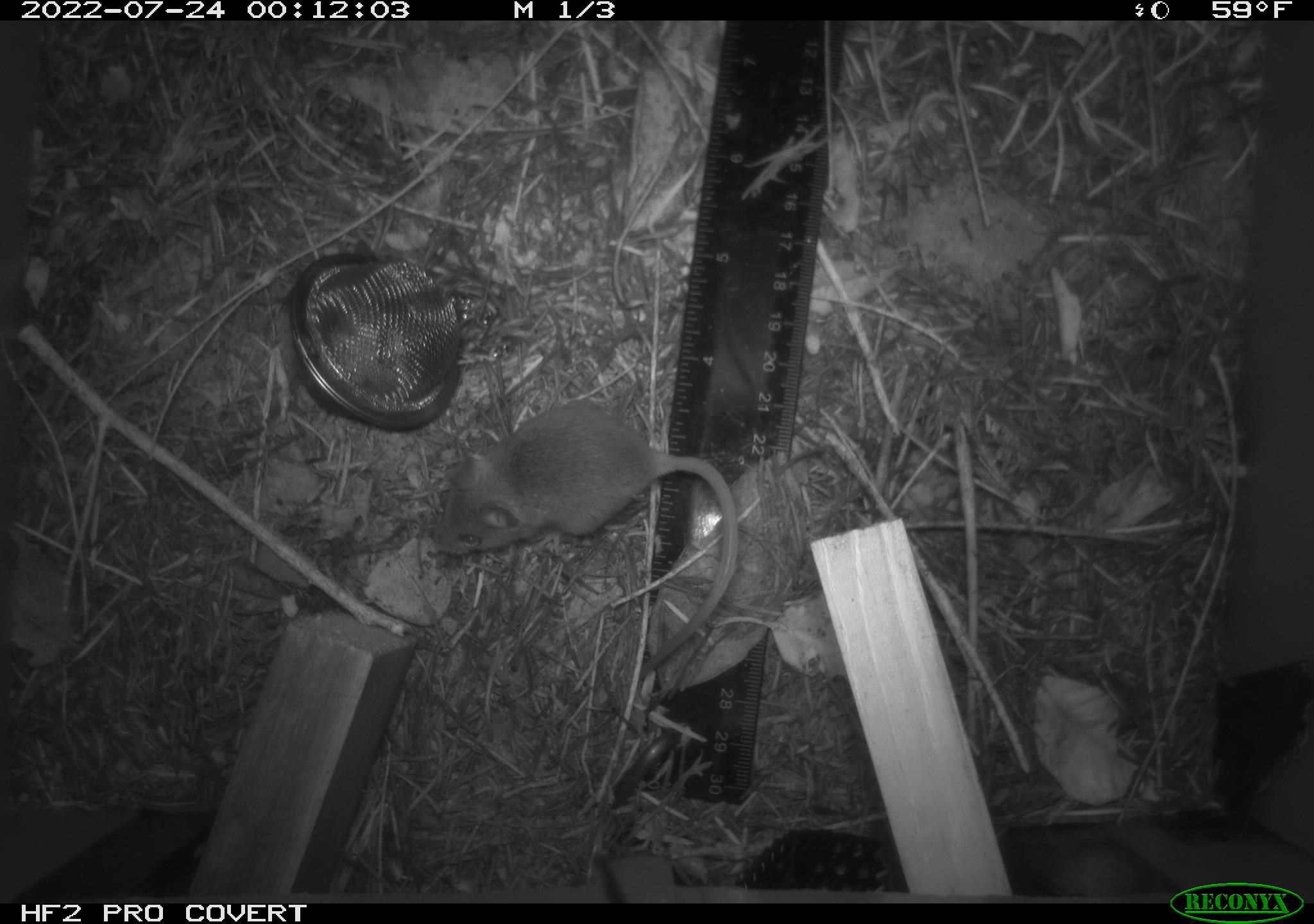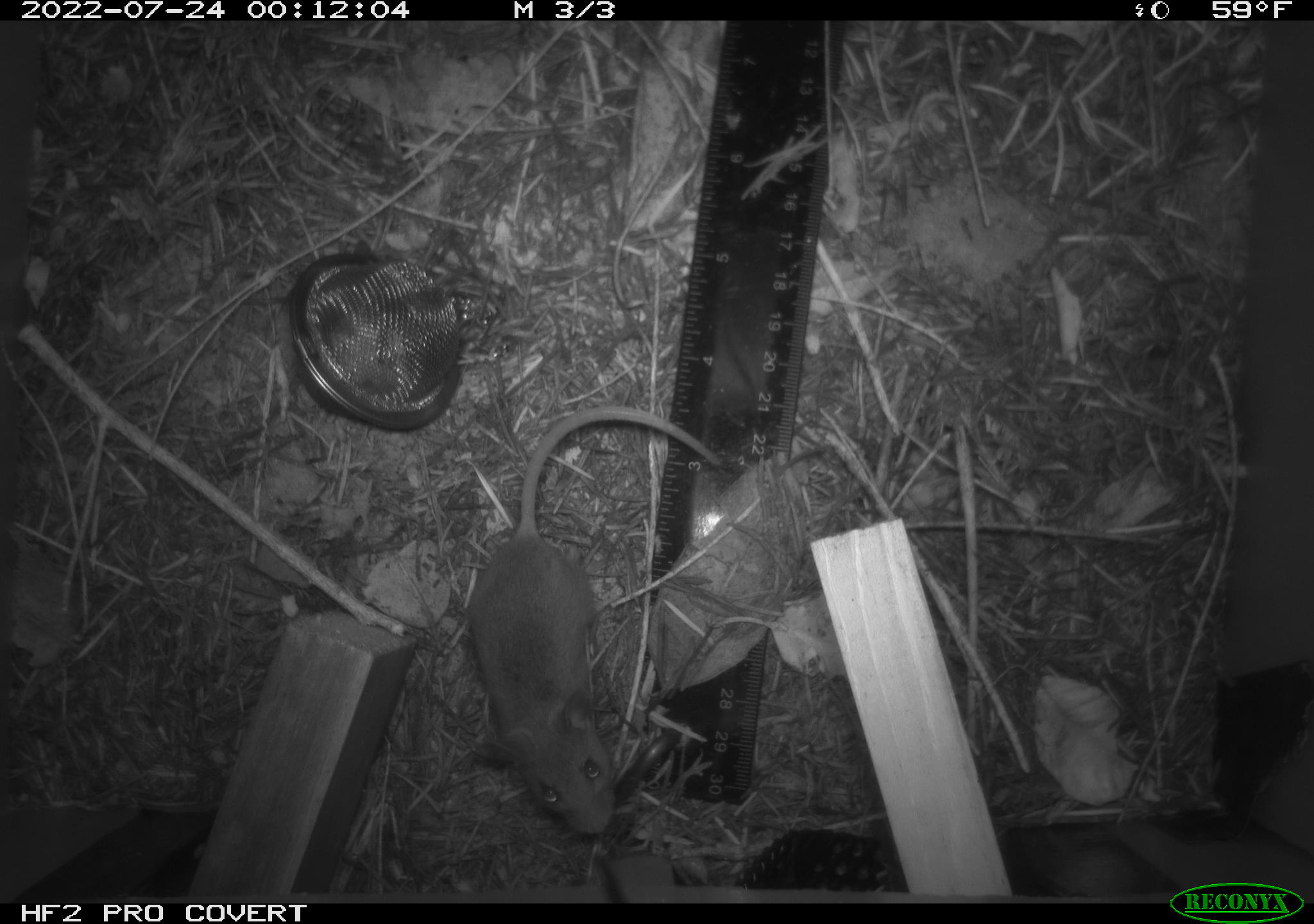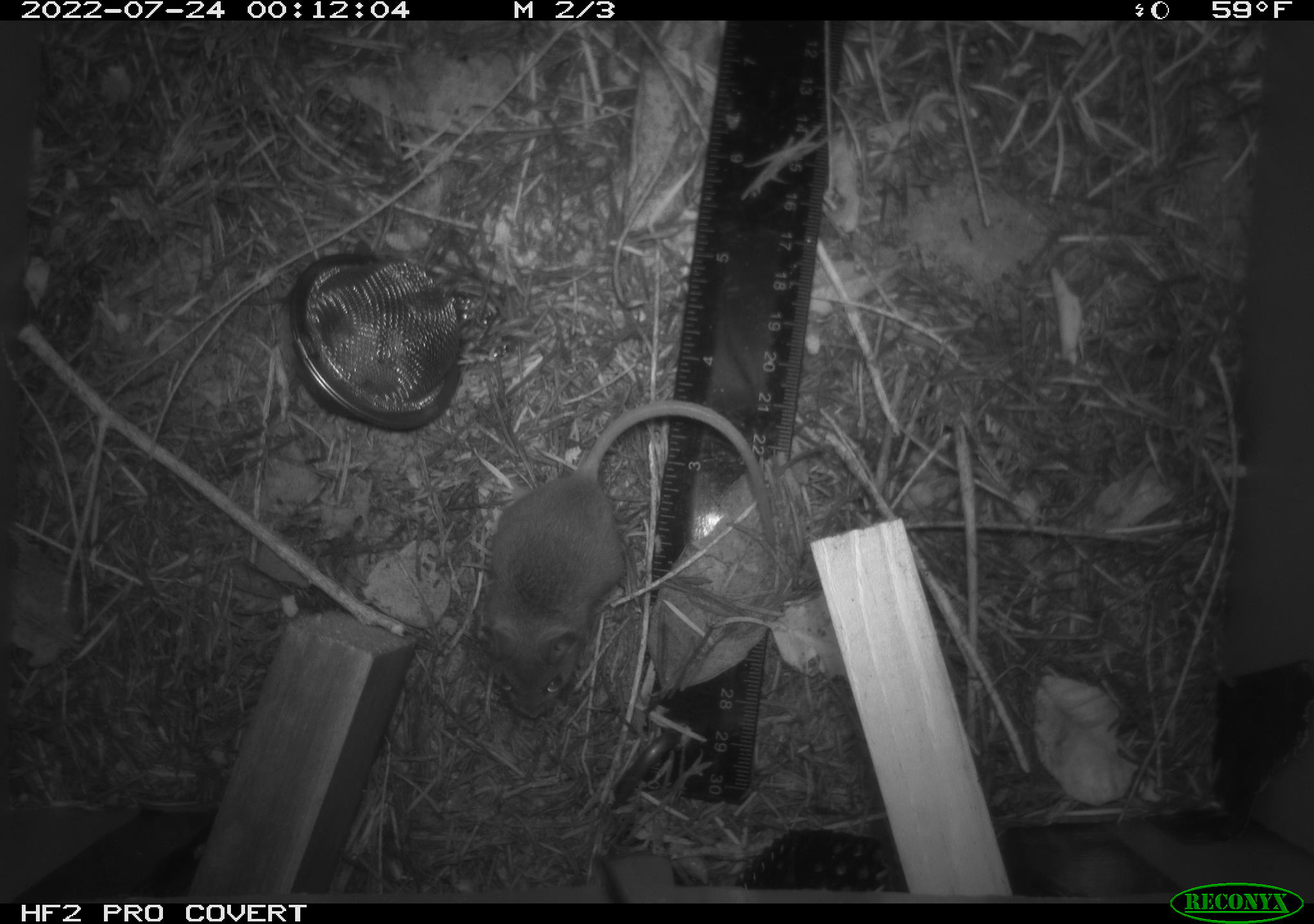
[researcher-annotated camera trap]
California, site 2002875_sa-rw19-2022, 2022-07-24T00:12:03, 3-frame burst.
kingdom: Animalia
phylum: Chordata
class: Mammalia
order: Rodentia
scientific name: Rodentia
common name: mouse species